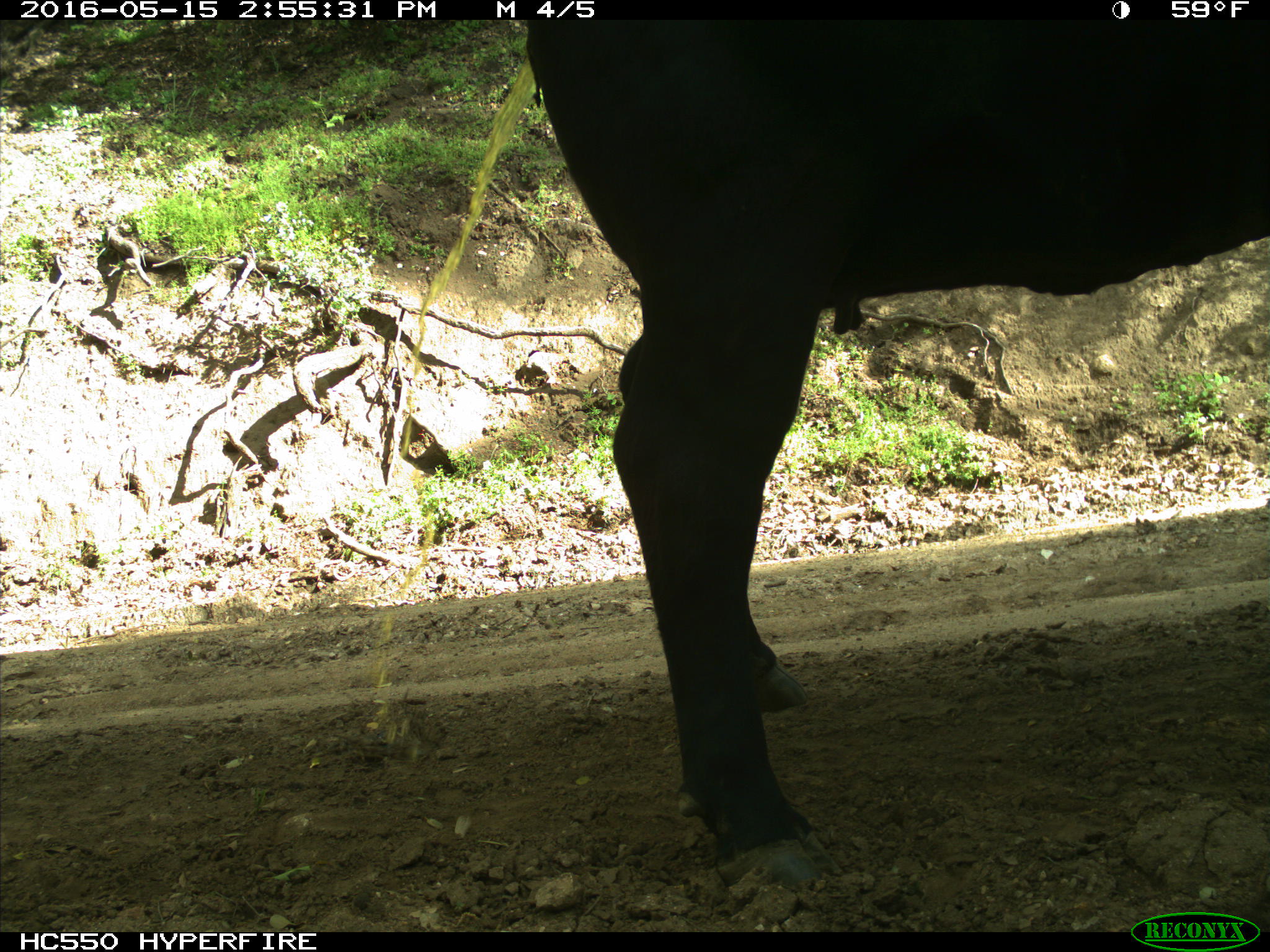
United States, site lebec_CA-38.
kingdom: Animalia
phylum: Chordata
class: Mammalia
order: Artiodactyla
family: Bovidae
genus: Bos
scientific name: Bos taurus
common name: domestic cow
Bos taurus (domestic cow).